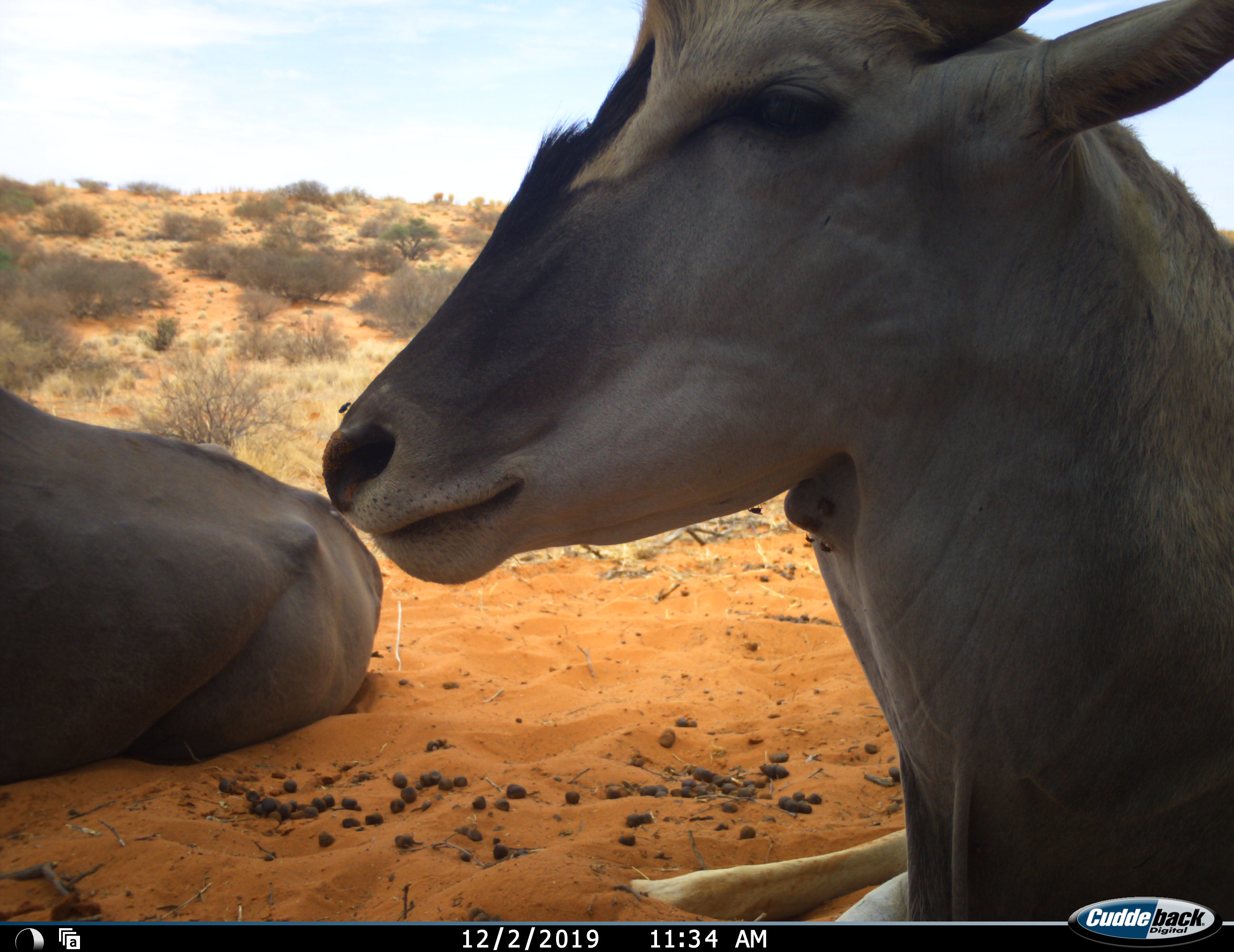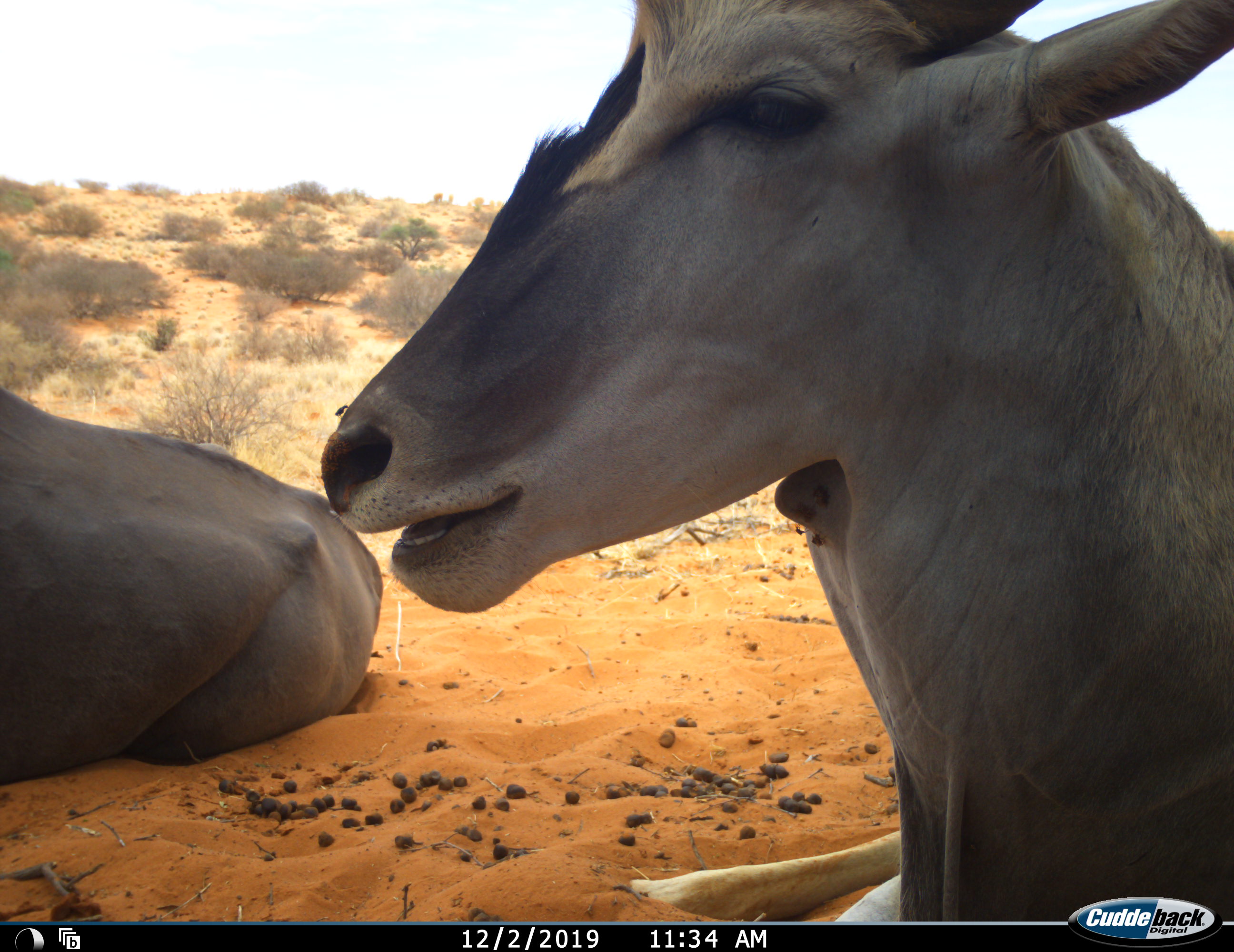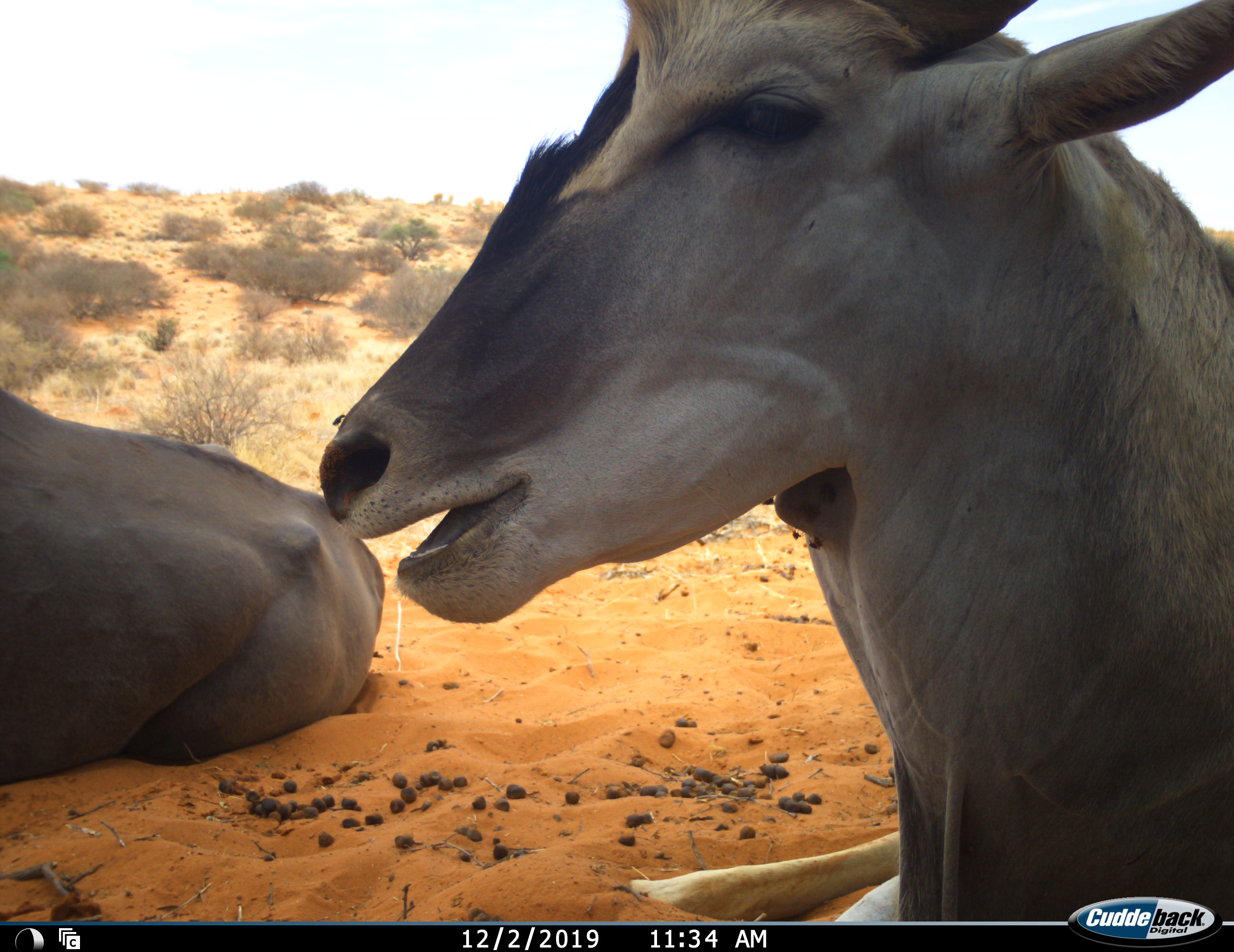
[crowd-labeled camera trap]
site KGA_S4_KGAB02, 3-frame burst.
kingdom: Animalia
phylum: Chordata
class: Mammalia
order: Artiodactyla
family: Bovidae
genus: Tragelaphus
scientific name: Tragelaphus oryx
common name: eland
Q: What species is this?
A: Eland (Tragelaphus oryx).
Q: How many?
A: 2.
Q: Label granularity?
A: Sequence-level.